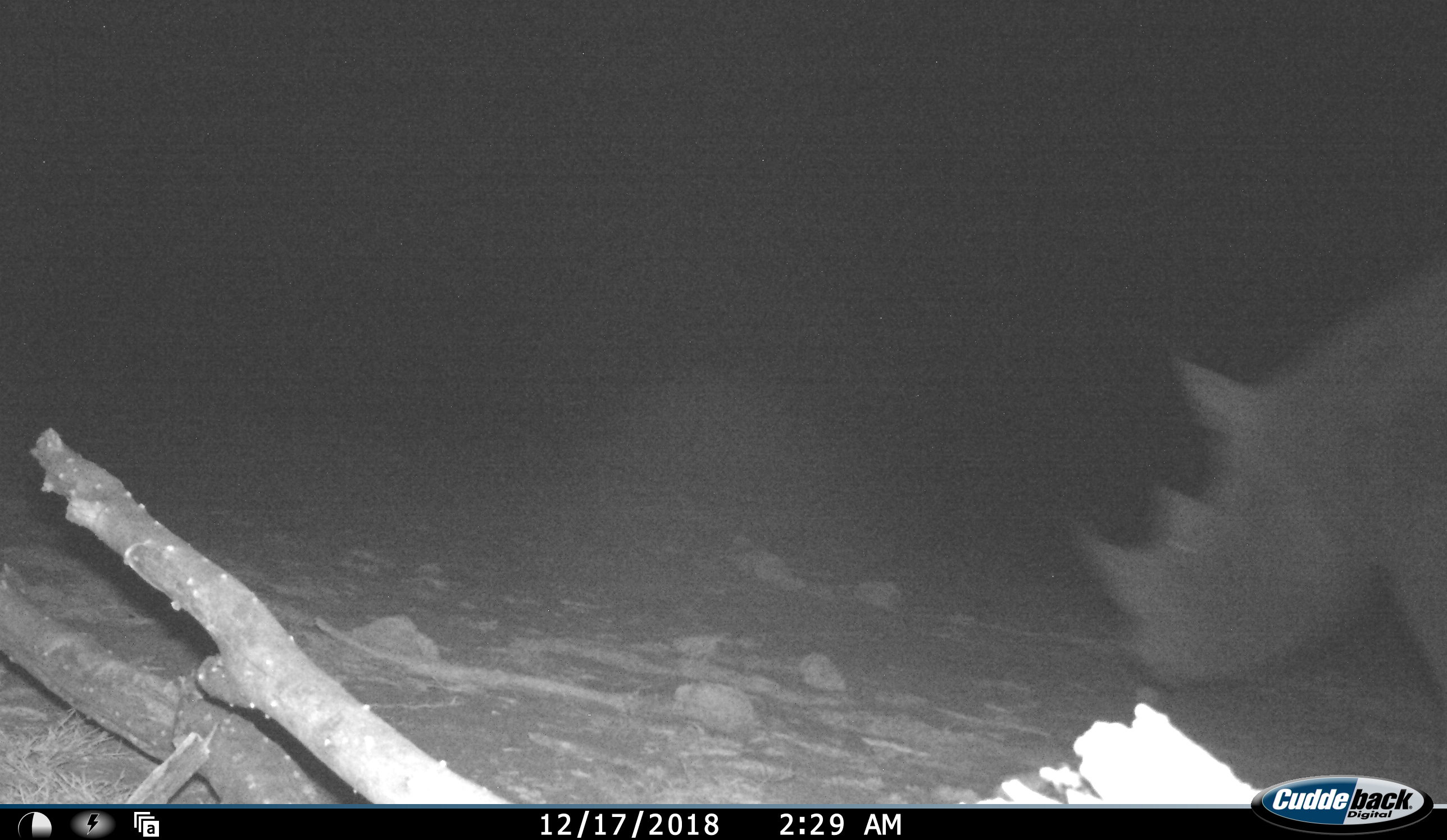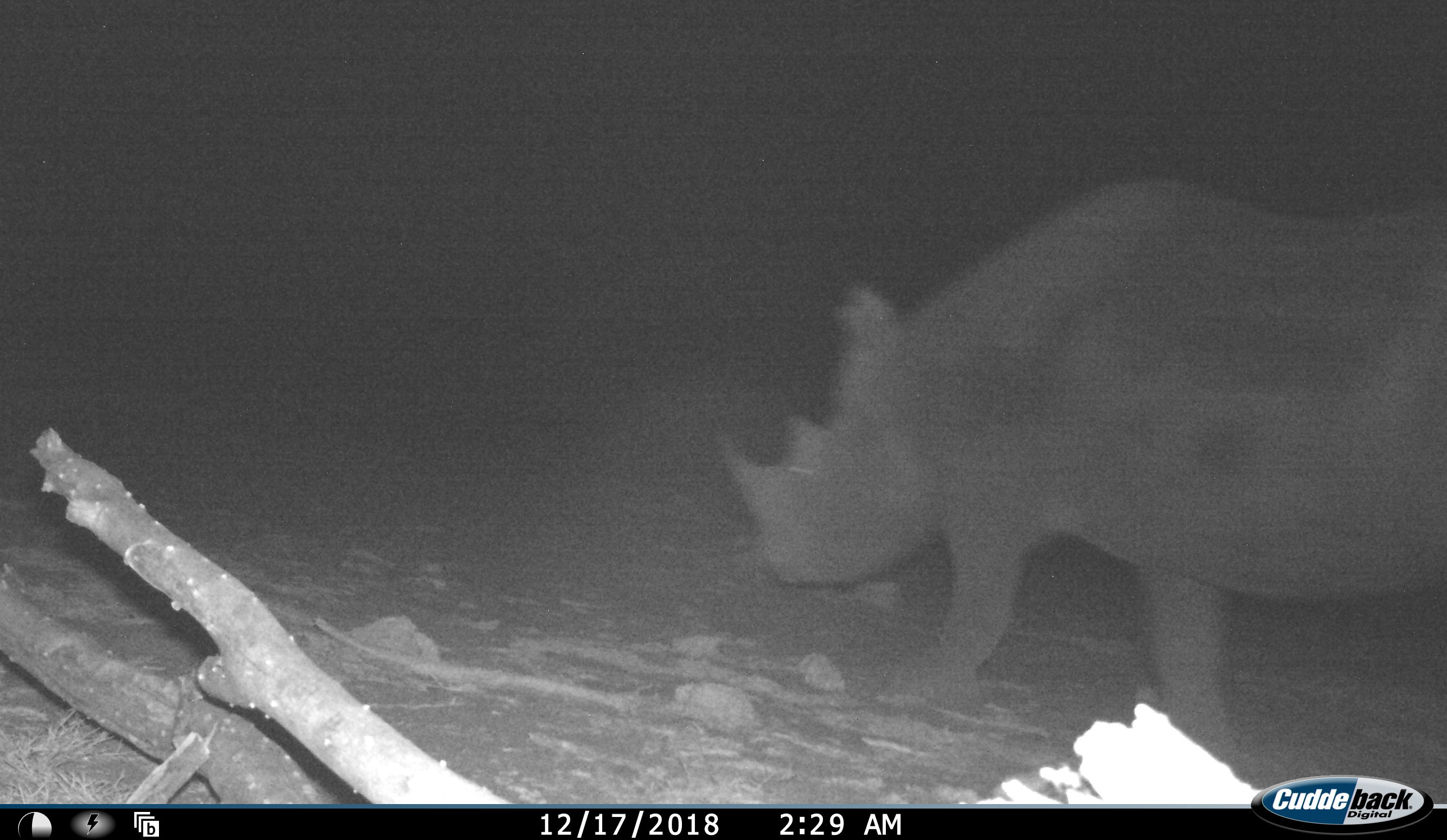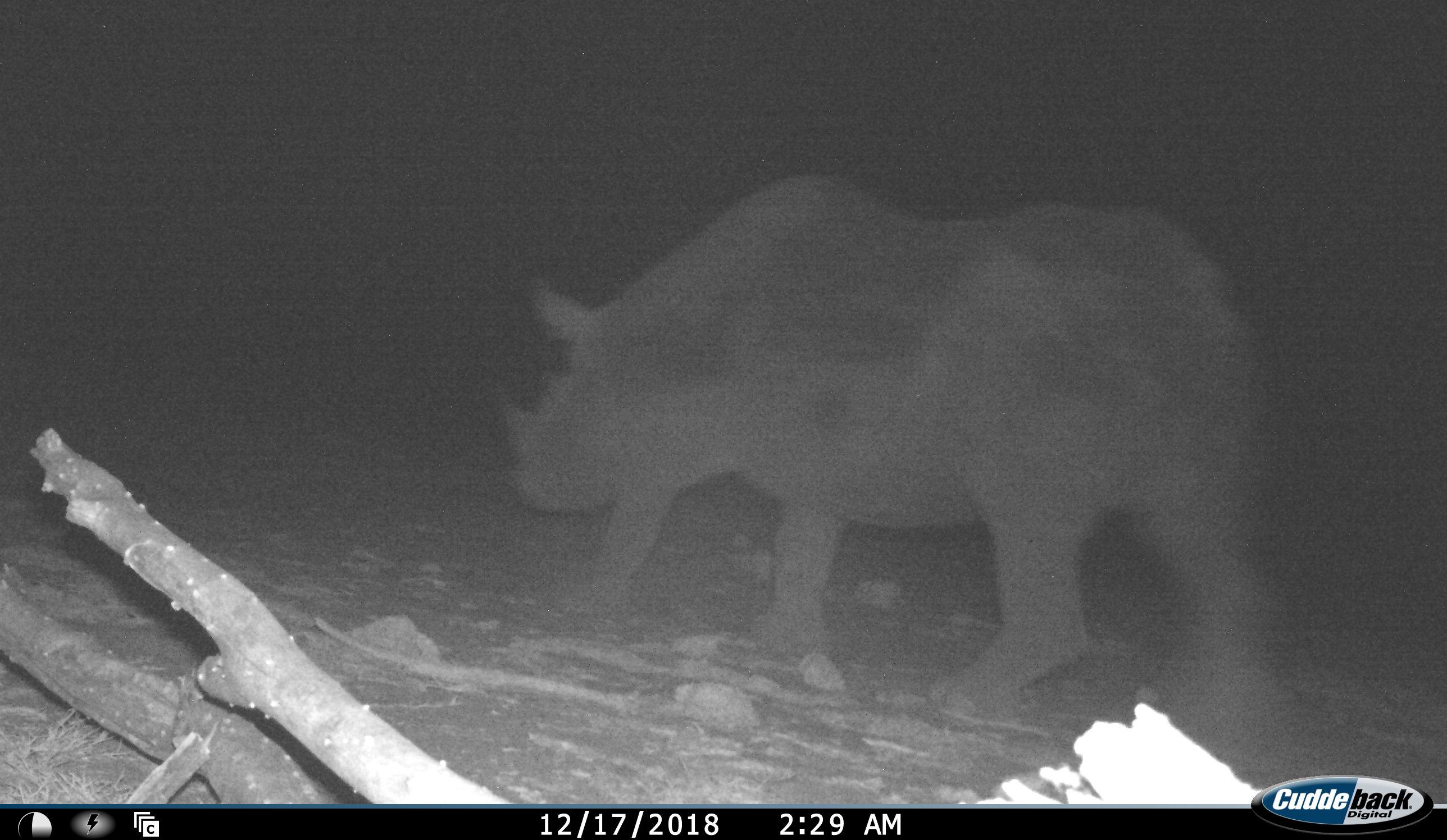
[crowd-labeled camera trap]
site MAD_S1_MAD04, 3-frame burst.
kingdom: Animalia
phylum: Chordata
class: Mammalia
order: Perissodactyla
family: Rhinocerotidae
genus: Diceros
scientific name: Diceros bicornis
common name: black rhinoceros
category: rhinocerosblack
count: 1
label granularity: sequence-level